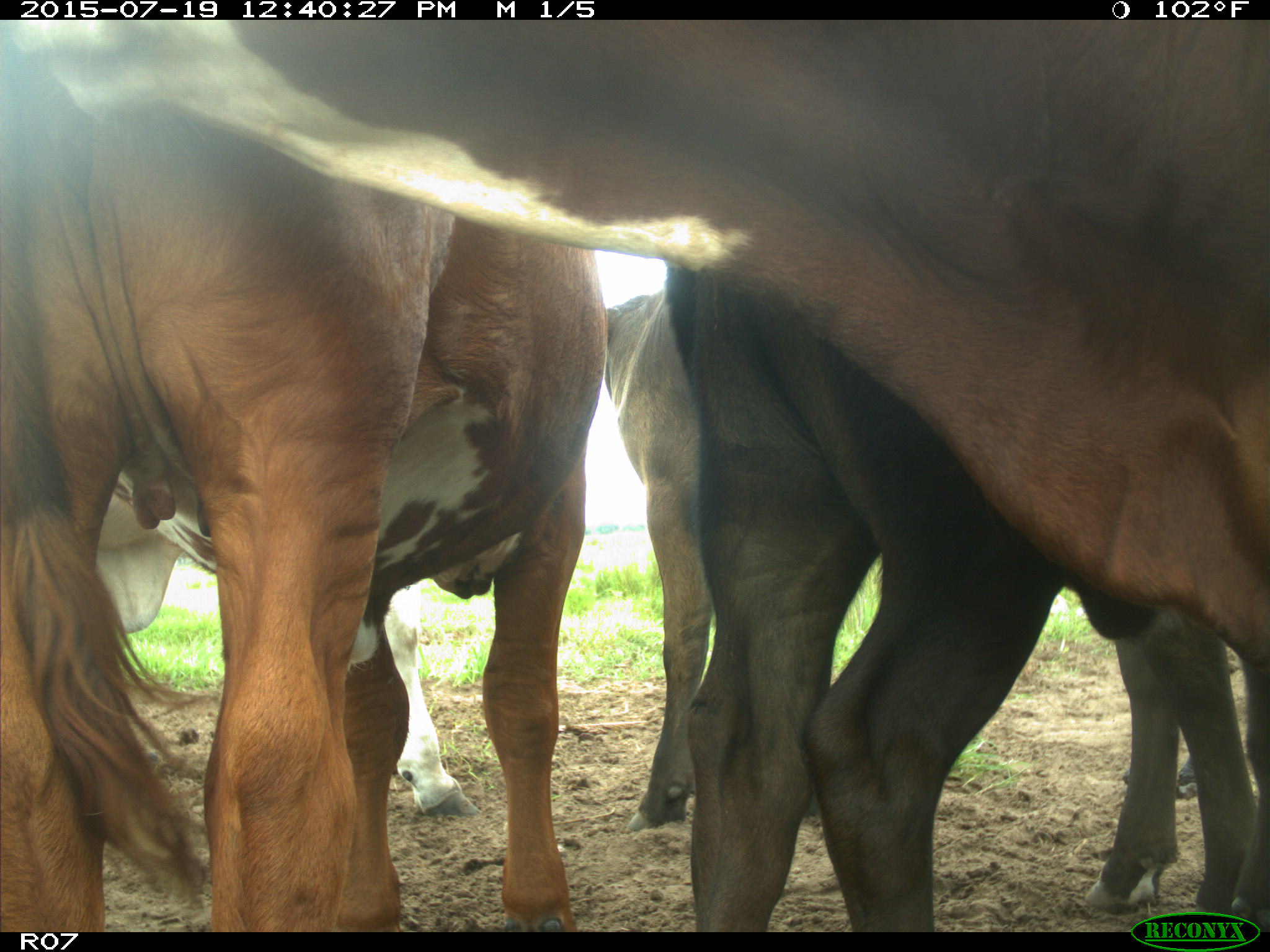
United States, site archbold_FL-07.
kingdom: Animalia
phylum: Chordata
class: Mammalia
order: Artiodactyla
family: Bovidae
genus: Bos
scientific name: Bos taurus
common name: domestic cow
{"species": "Bos taurus (domestic cow)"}